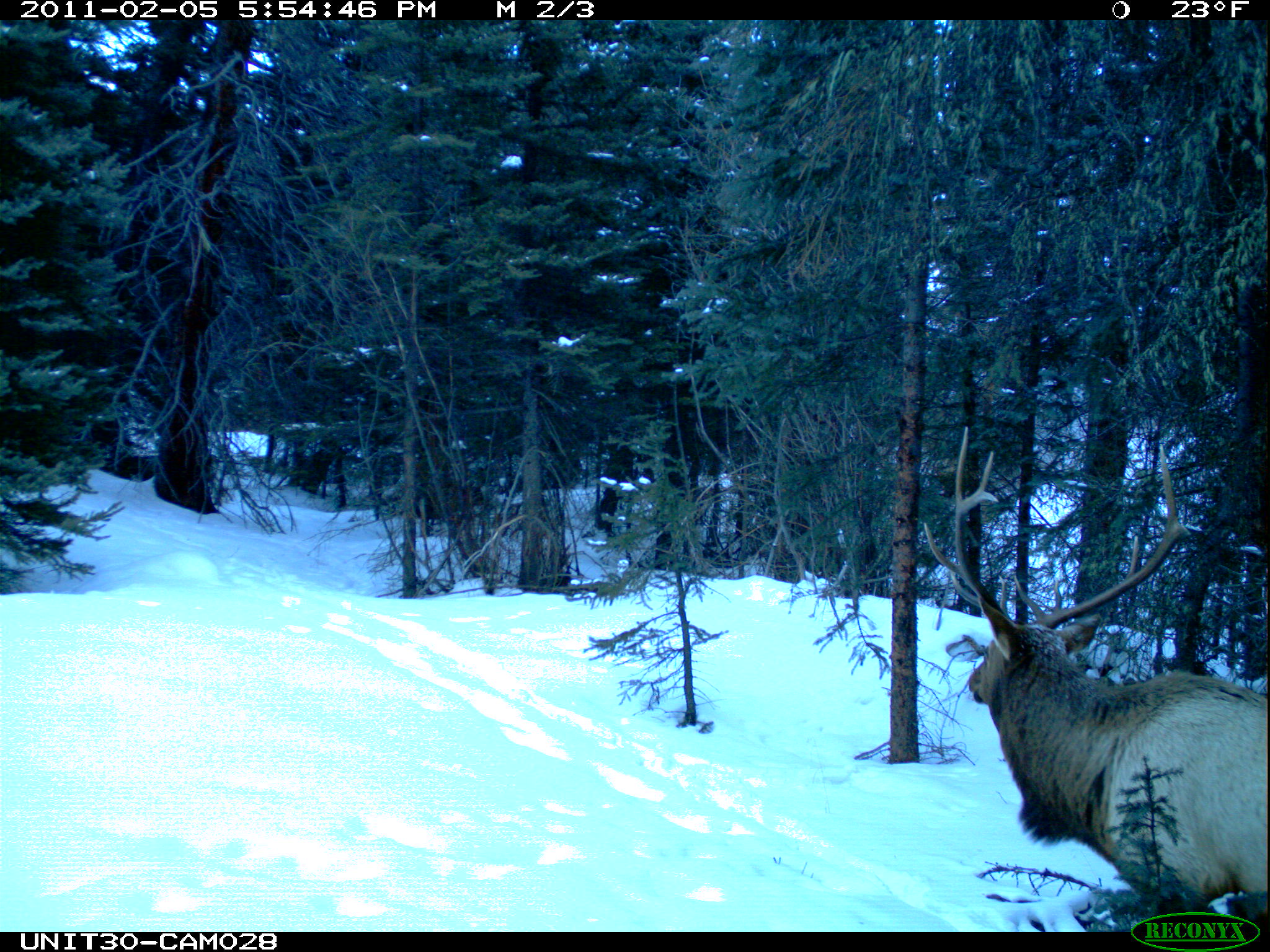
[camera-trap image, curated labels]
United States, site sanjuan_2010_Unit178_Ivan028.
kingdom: Animalia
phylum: Chordata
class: Mammalia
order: Artiodactyla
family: Cervidae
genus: Cervus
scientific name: Cervus elaphus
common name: red deer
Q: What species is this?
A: Cervus elaphus (red deer).